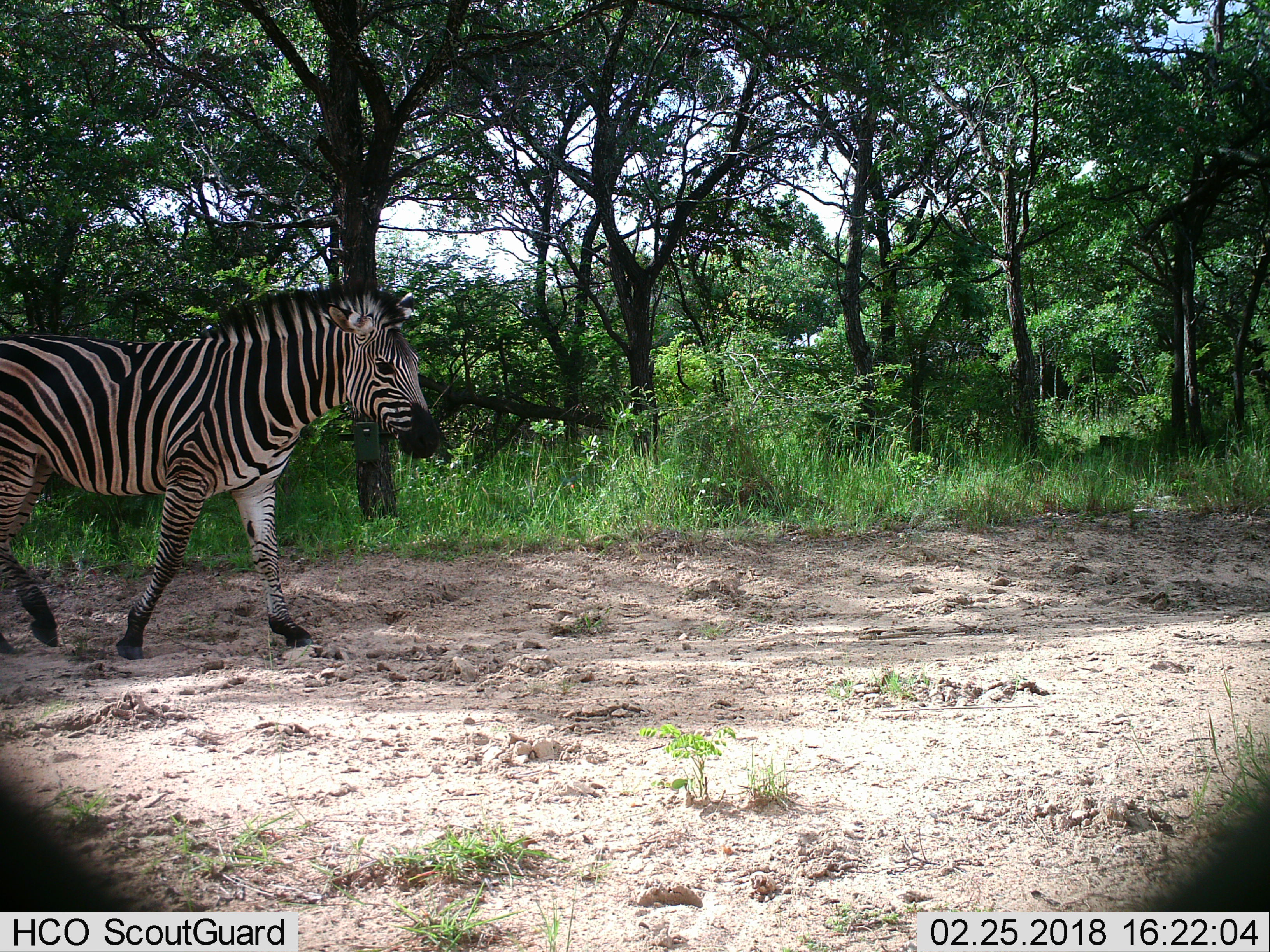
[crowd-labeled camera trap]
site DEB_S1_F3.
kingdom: Animalia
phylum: Chordata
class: Mammalia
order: Perissodactyla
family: Equidae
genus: Equus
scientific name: Equus quagga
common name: plains zebra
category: zebraplains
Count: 1.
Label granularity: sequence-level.